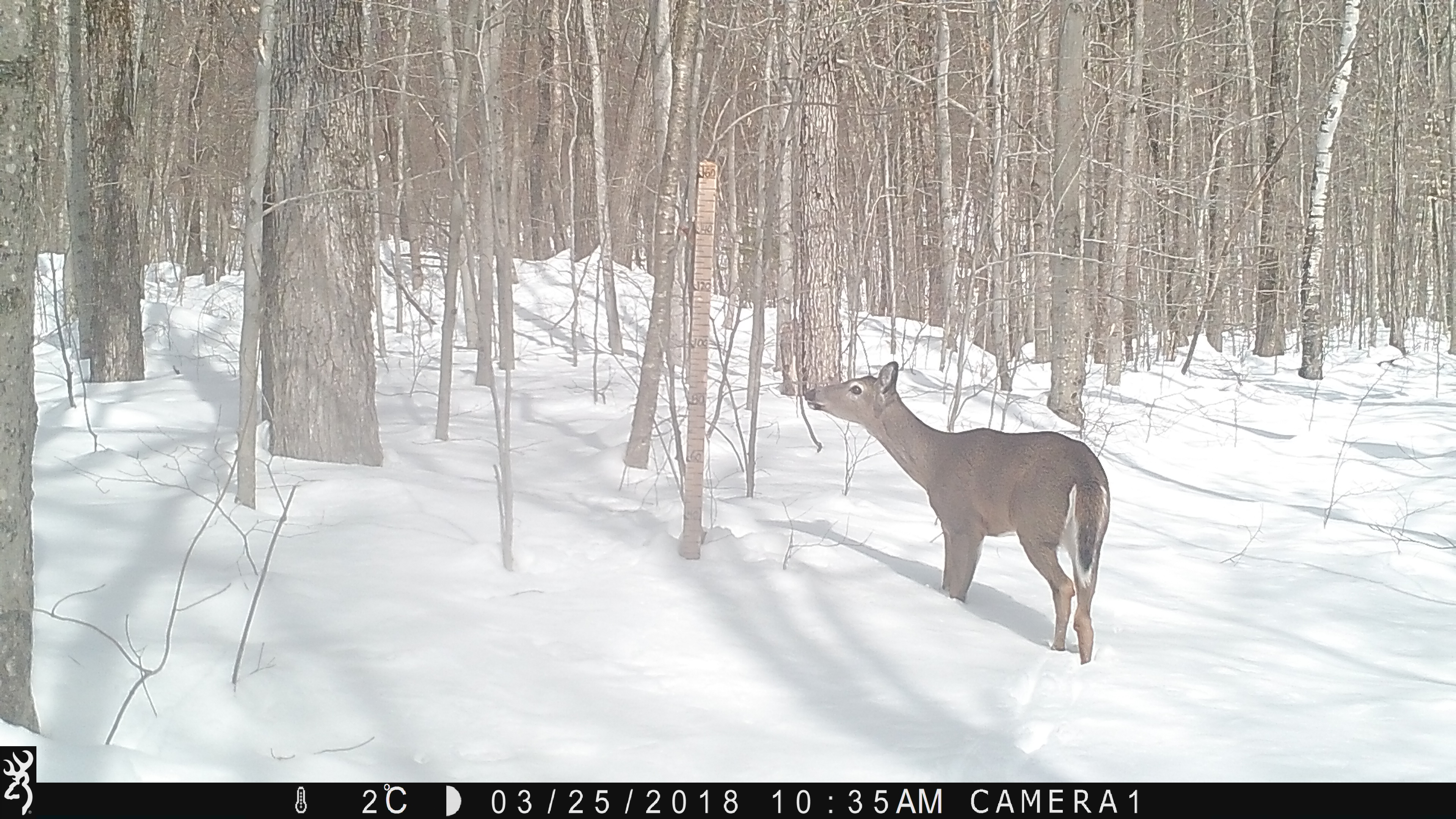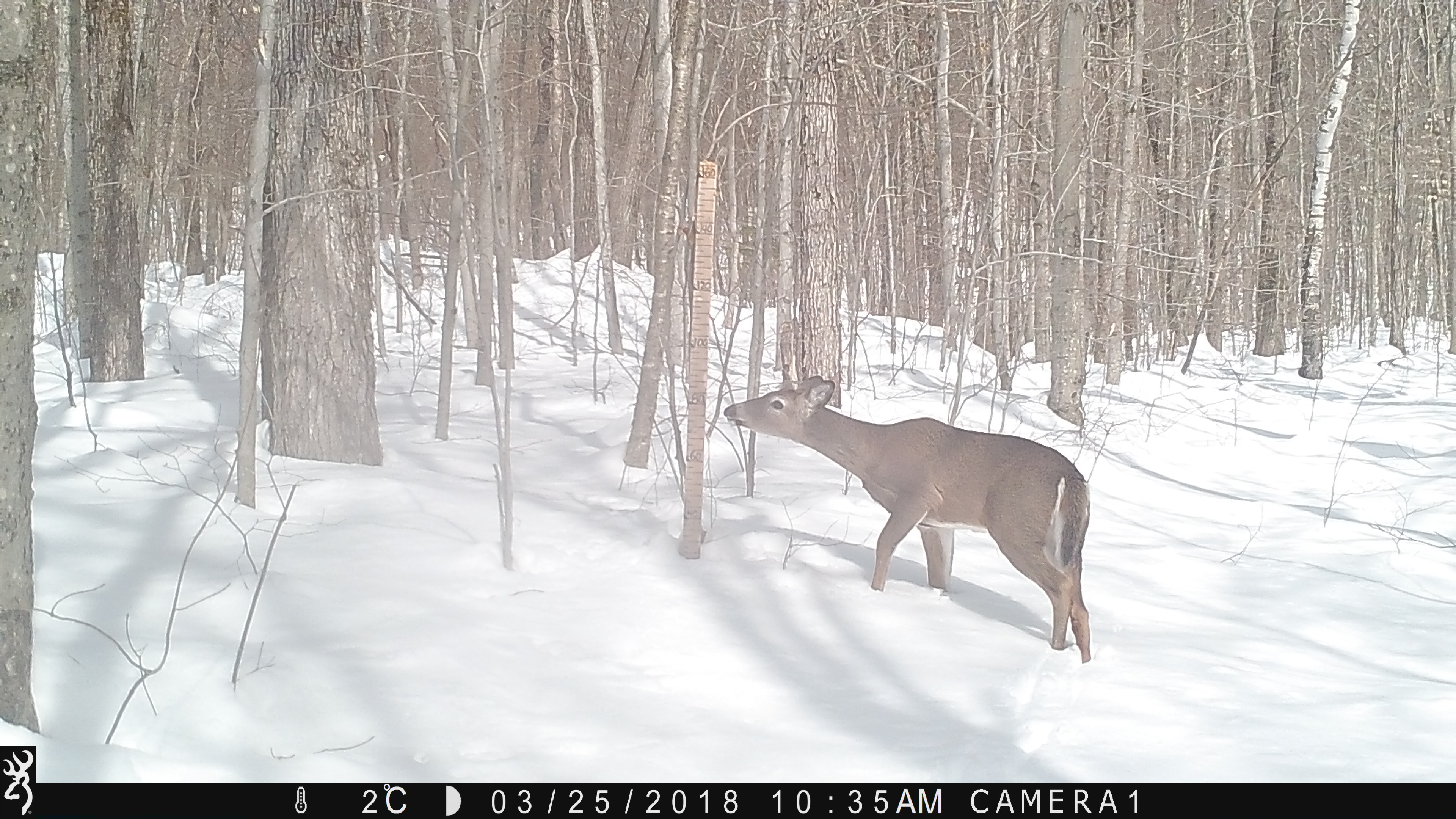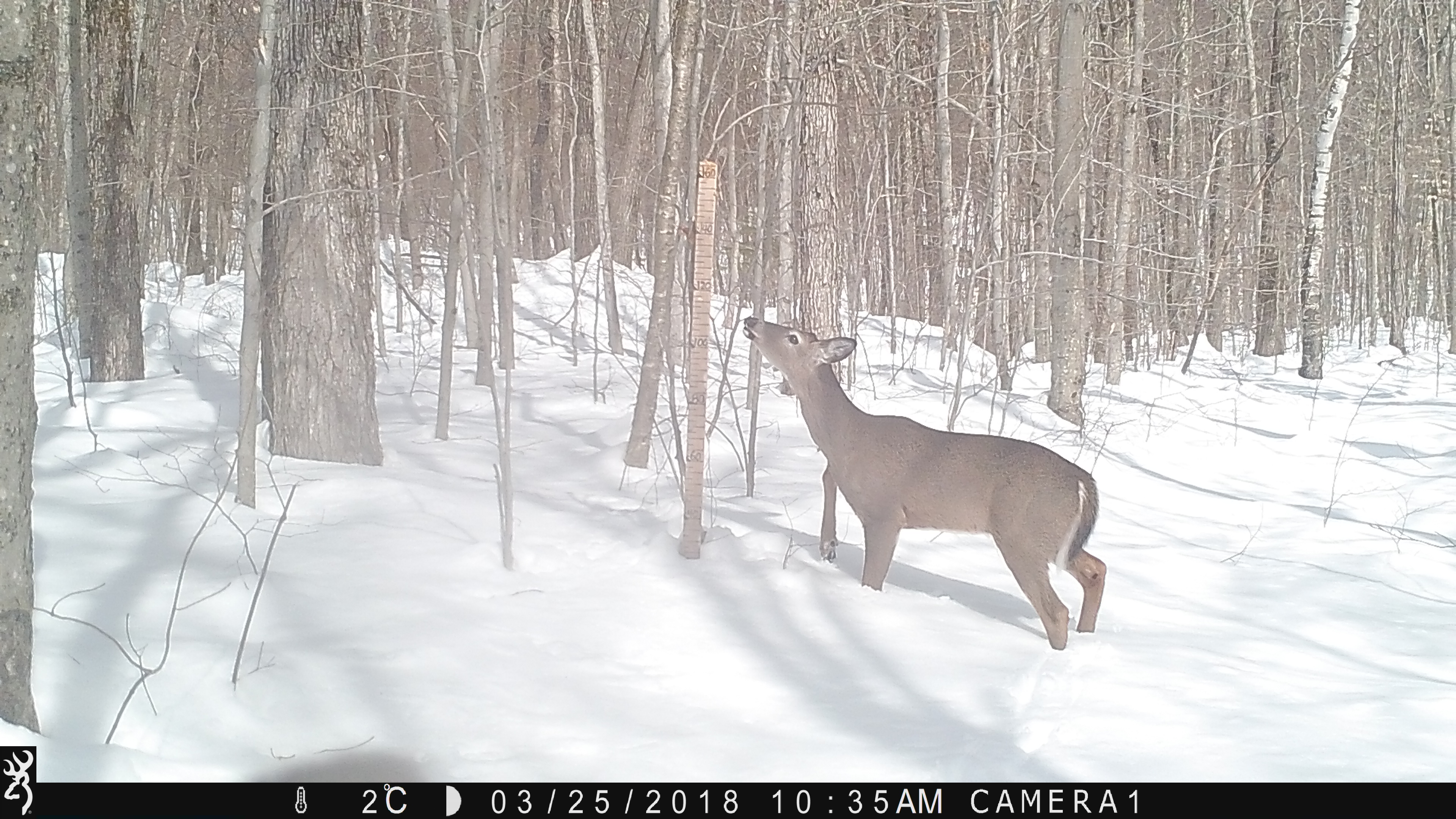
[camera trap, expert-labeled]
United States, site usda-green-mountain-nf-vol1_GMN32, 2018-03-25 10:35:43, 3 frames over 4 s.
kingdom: Animalia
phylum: Chordata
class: Mammalia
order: Artiodactyla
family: Cervidae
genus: Odocoileus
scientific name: Odocoileus virginianus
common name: white-tailed deer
White-tailed deer (Odocoileus virginianus).